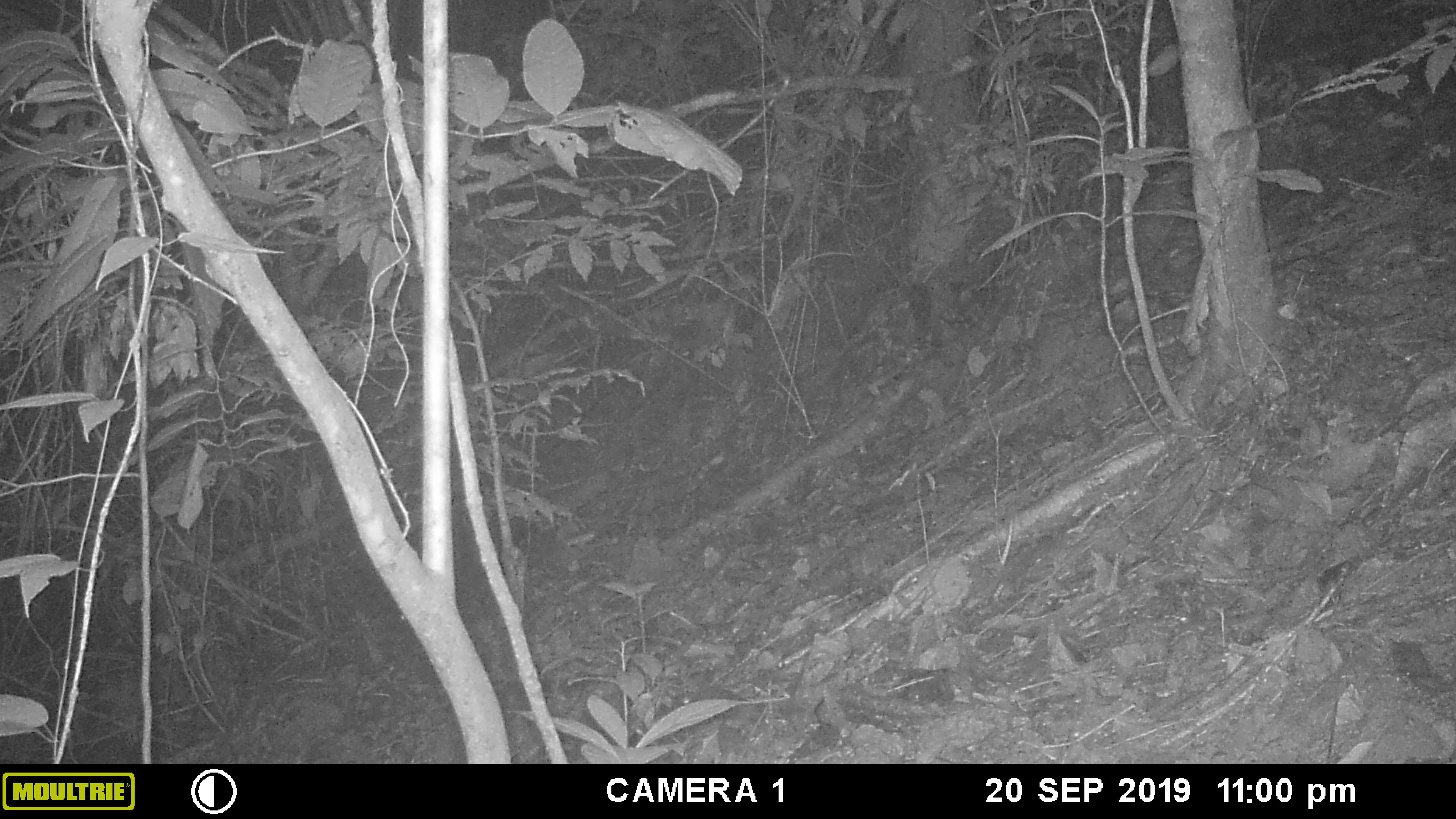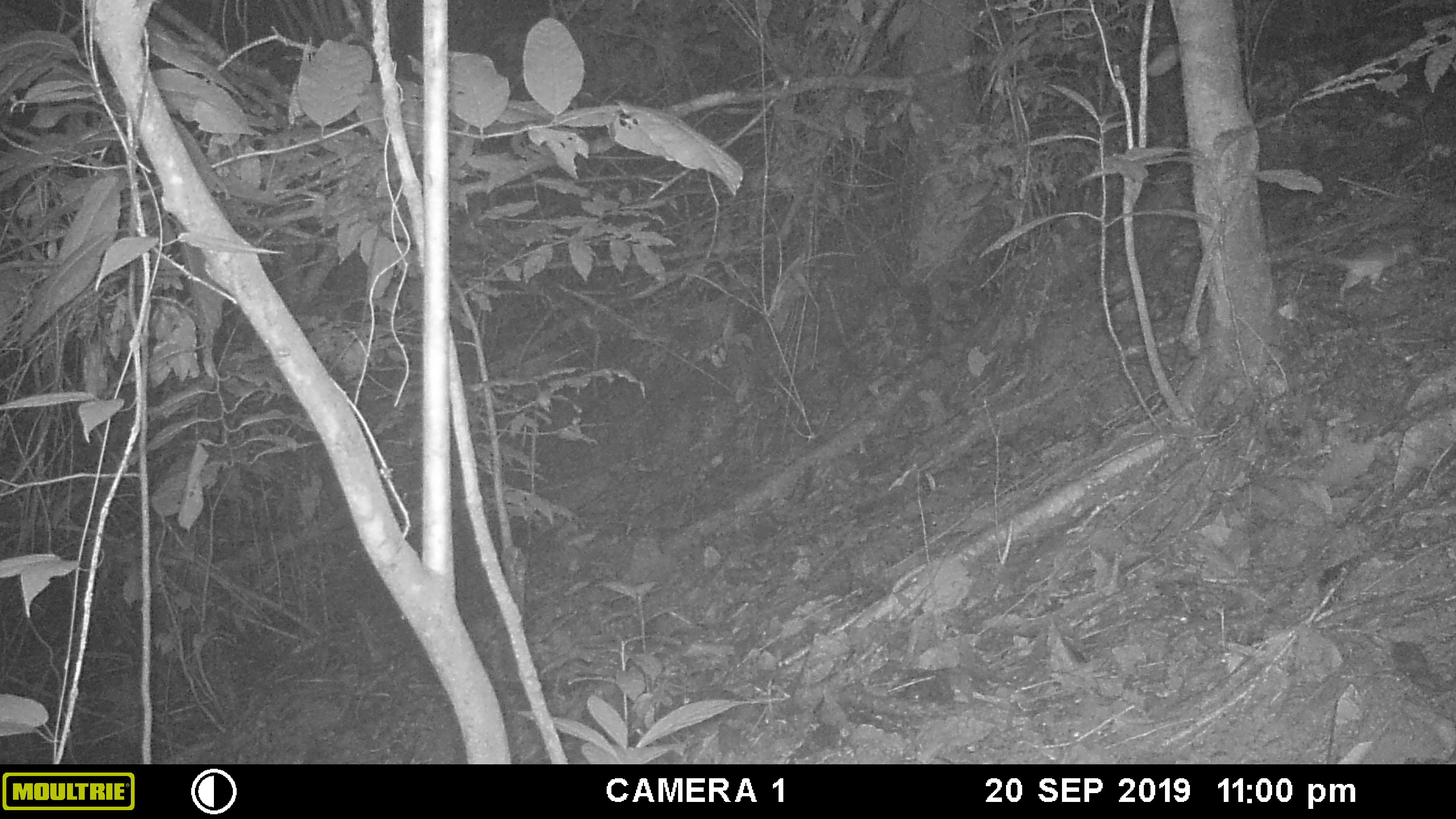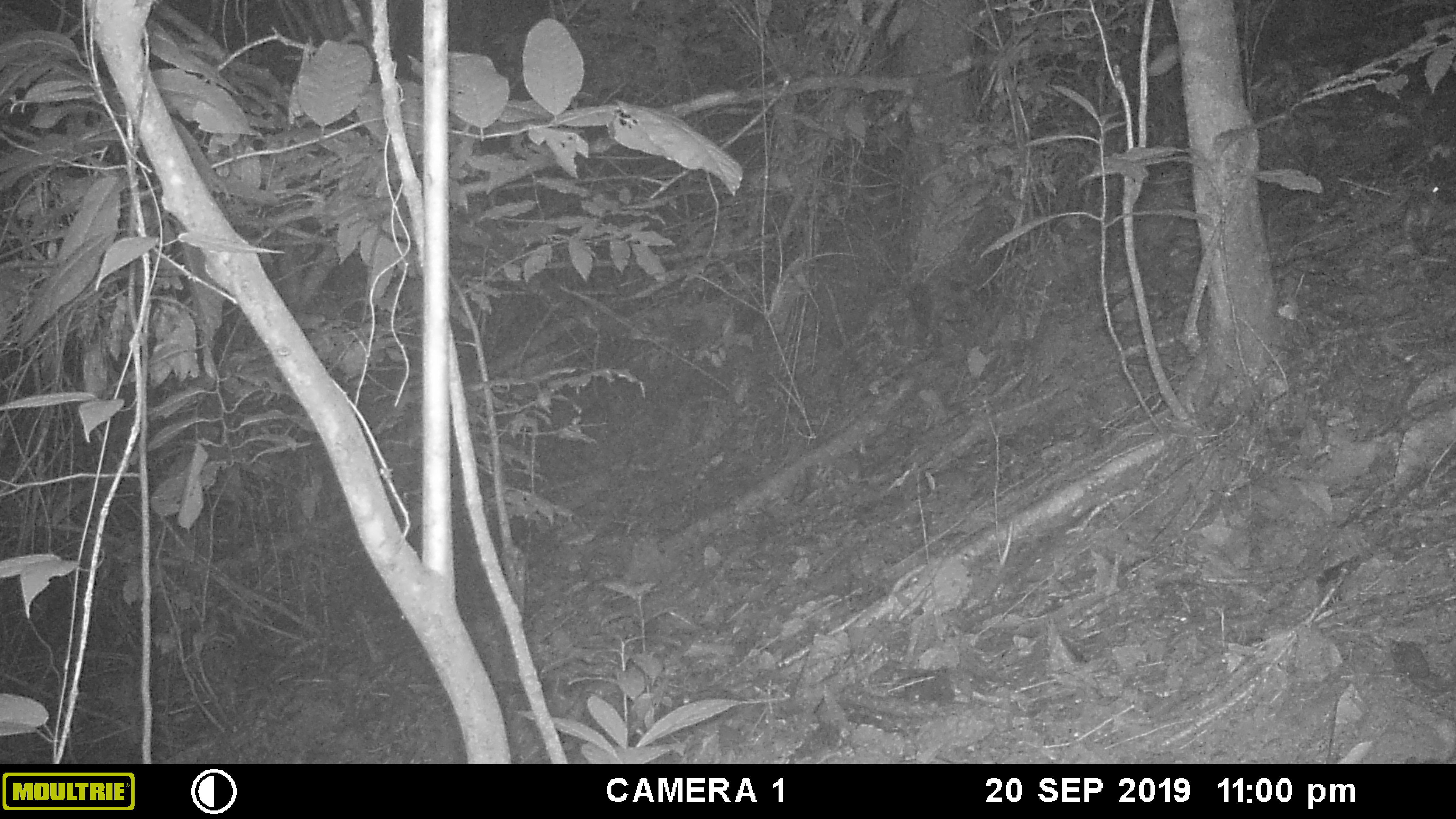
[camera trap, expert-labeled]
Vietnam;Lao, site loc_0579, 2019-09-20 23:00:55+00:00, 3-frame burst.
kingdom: Animalia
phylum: Chordata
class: Mammalia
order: Rodentia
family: Muridae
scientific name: Muridae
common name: old-world mice and rats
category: unidentified murid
Unidentified murid (old-world mice and rats) (Muridae). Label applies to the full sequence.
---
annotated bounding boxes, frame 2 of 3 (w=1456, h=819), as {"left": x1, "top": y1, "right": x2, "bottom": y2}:
unidentified murid: {"left": 1330, "top": 239, "right": 1416, "bottom": 303}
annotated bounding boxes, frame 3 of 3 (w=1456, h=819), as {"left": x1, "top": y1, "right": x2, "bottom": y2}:
unidentified murid: {"left": 1402, "top": 183, "right": 1440, "bottom": 244}